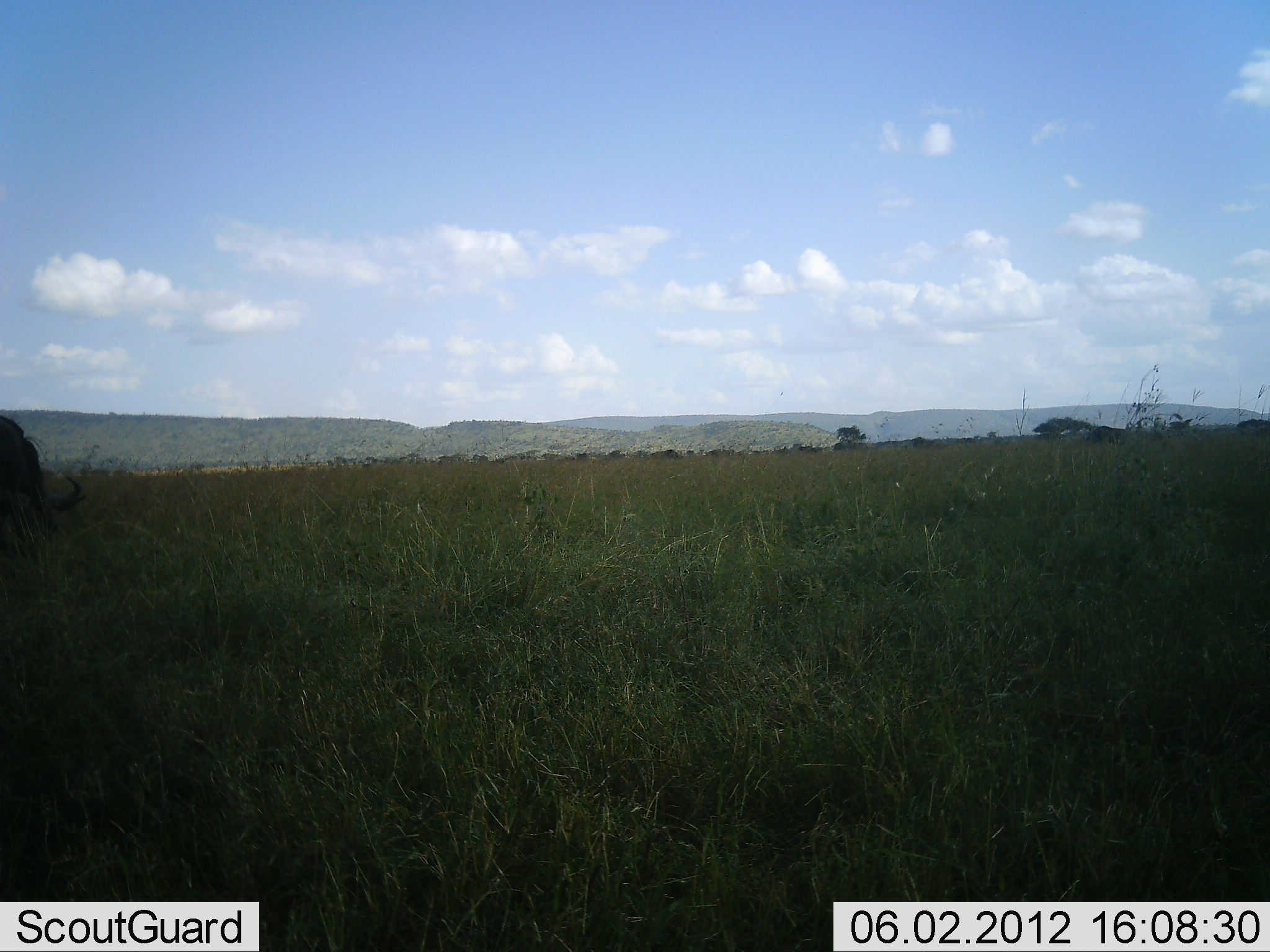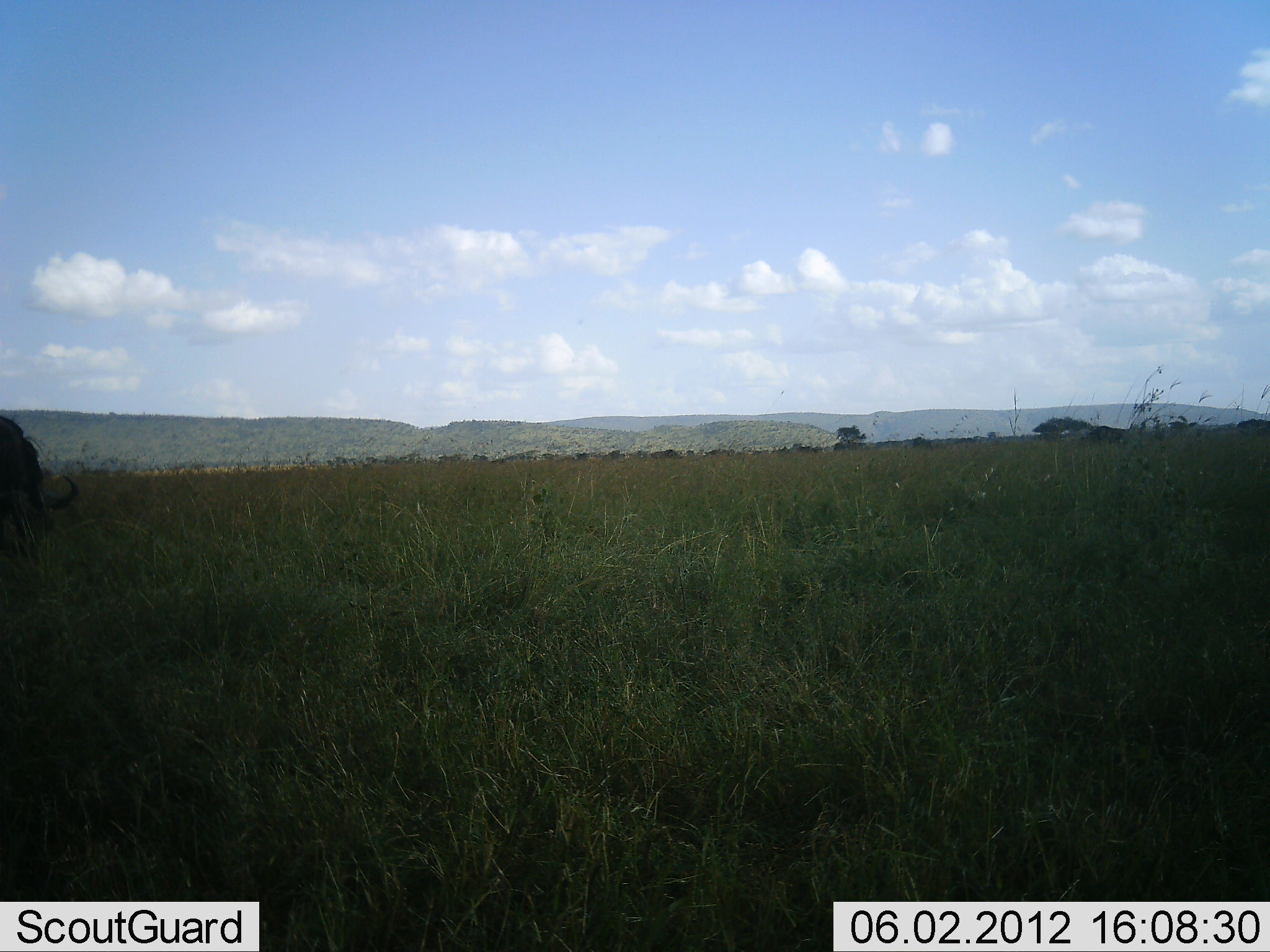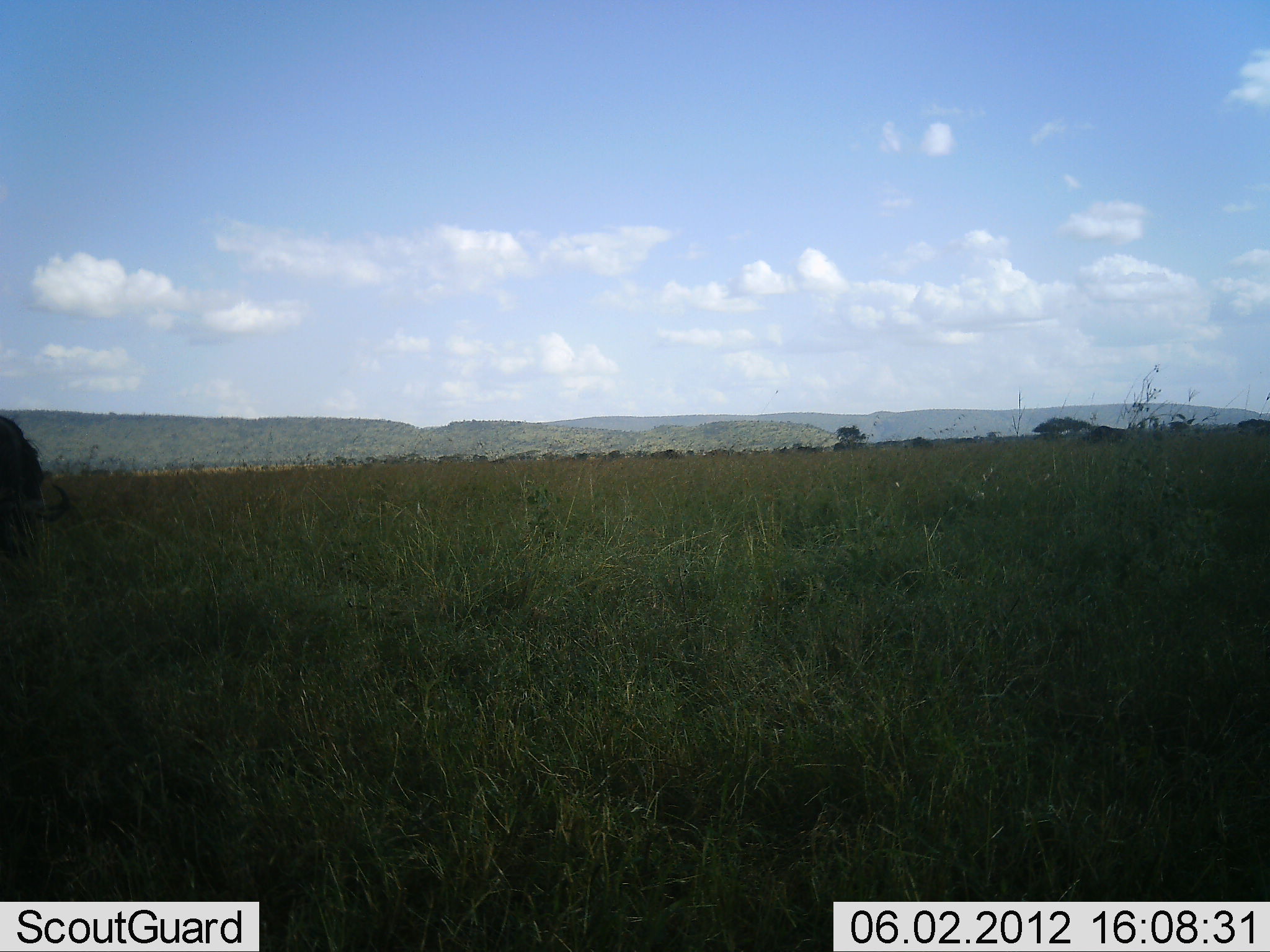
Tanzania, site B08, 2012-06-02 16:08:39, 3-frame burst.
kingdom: Animalia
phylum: Chordata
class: Mammalia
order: Artiodactyla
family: Bovidae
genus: Connochaetes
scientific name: Connochaetes taurinus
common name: blue wildebeest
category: wildebeest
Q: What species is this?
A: Wildebeest (blue wildebeest) (Connochaetes taurinus).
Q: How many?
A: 1.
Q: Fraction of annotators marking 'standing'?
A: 40%.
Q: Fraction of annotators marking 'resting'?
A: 0%.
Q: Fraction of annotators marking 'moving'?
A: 0%.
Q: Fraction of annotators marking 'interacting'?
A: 0%.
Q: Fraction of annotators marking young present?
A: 0%.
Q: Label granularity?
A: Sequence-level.